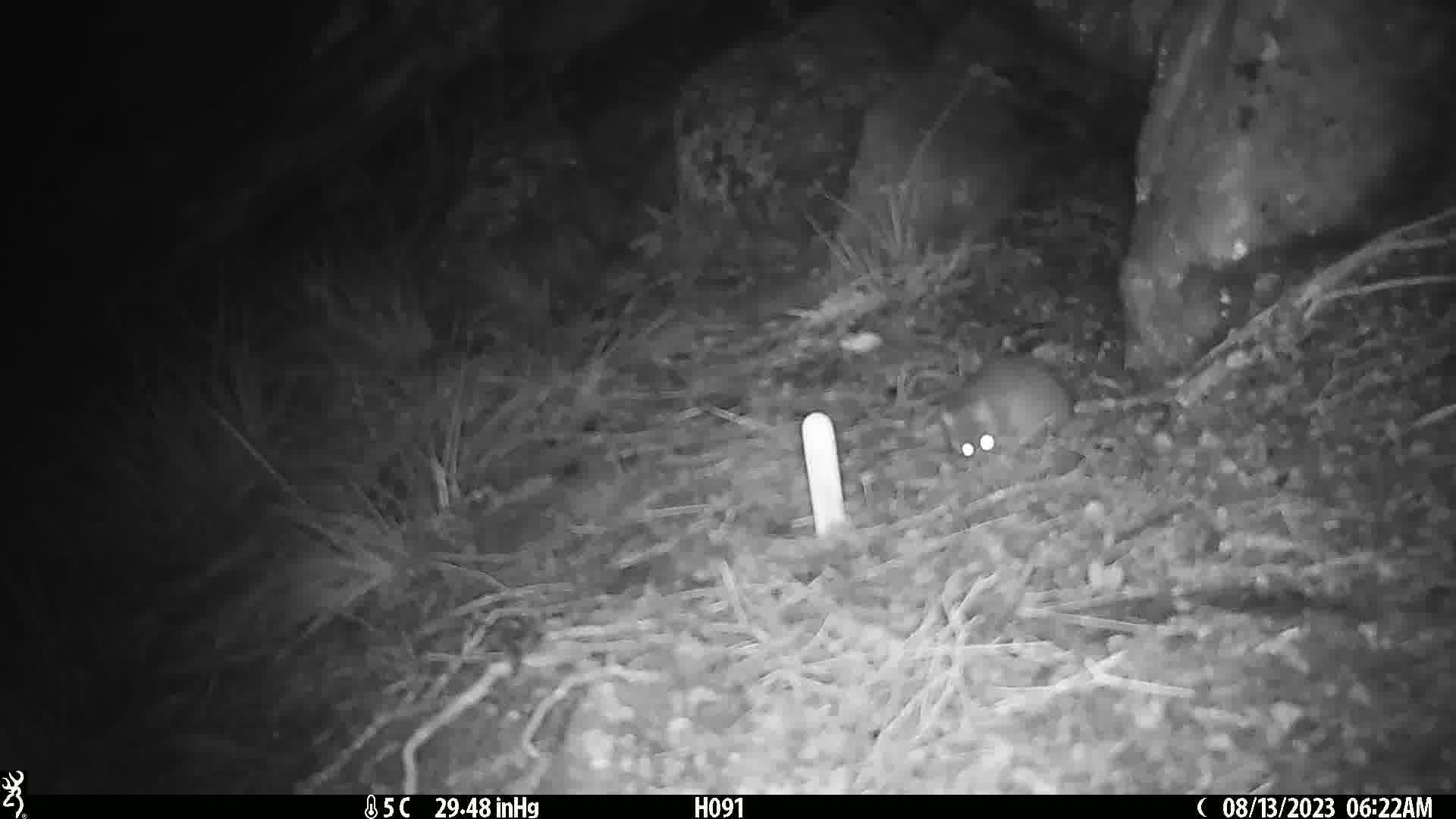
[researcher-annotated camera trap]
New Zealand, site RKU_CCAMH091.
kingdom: Animalia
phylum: Chordata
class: Mammalia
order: Rodentia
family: Muridae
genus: Rattus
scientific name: Rattus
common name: rat